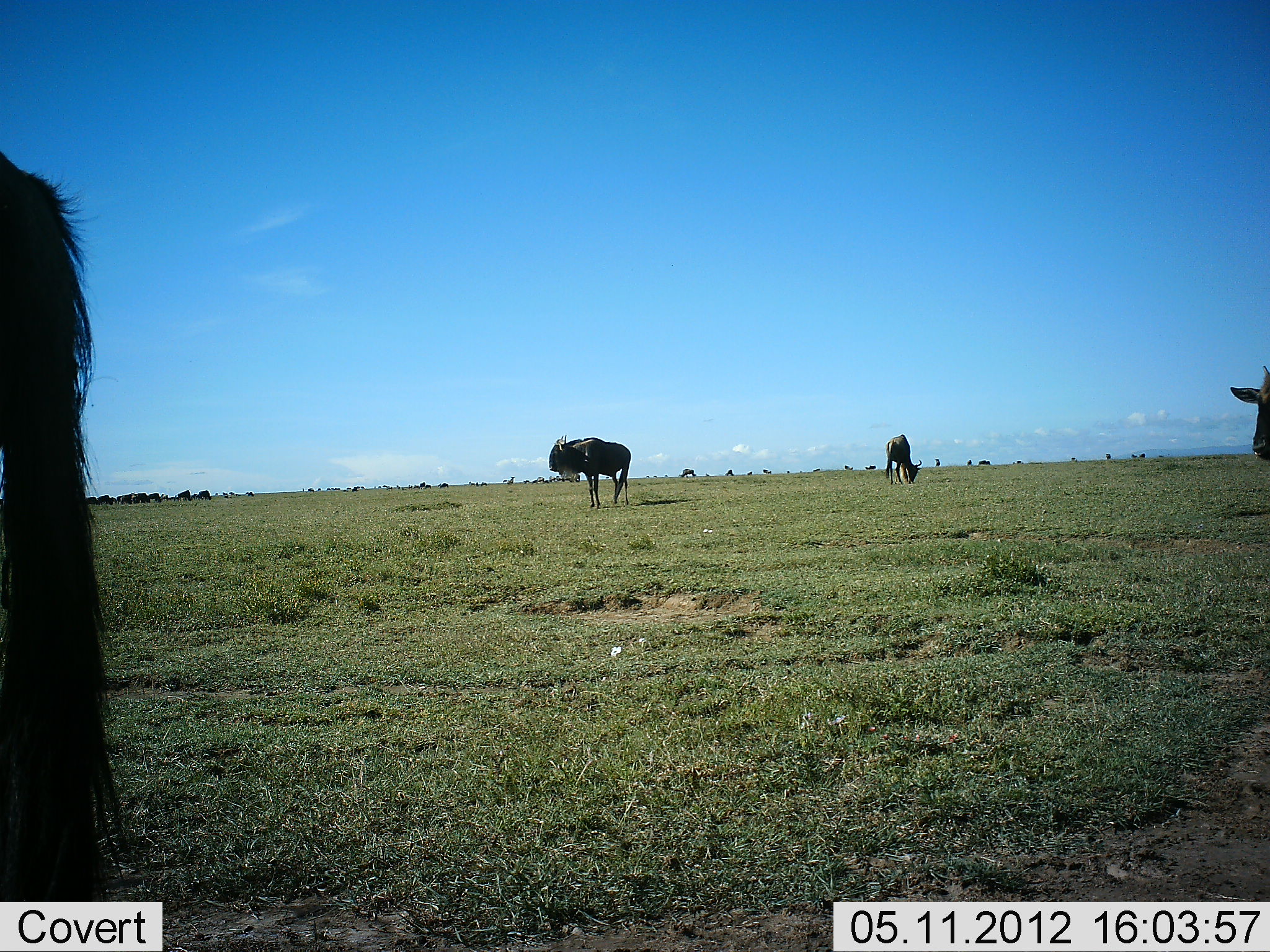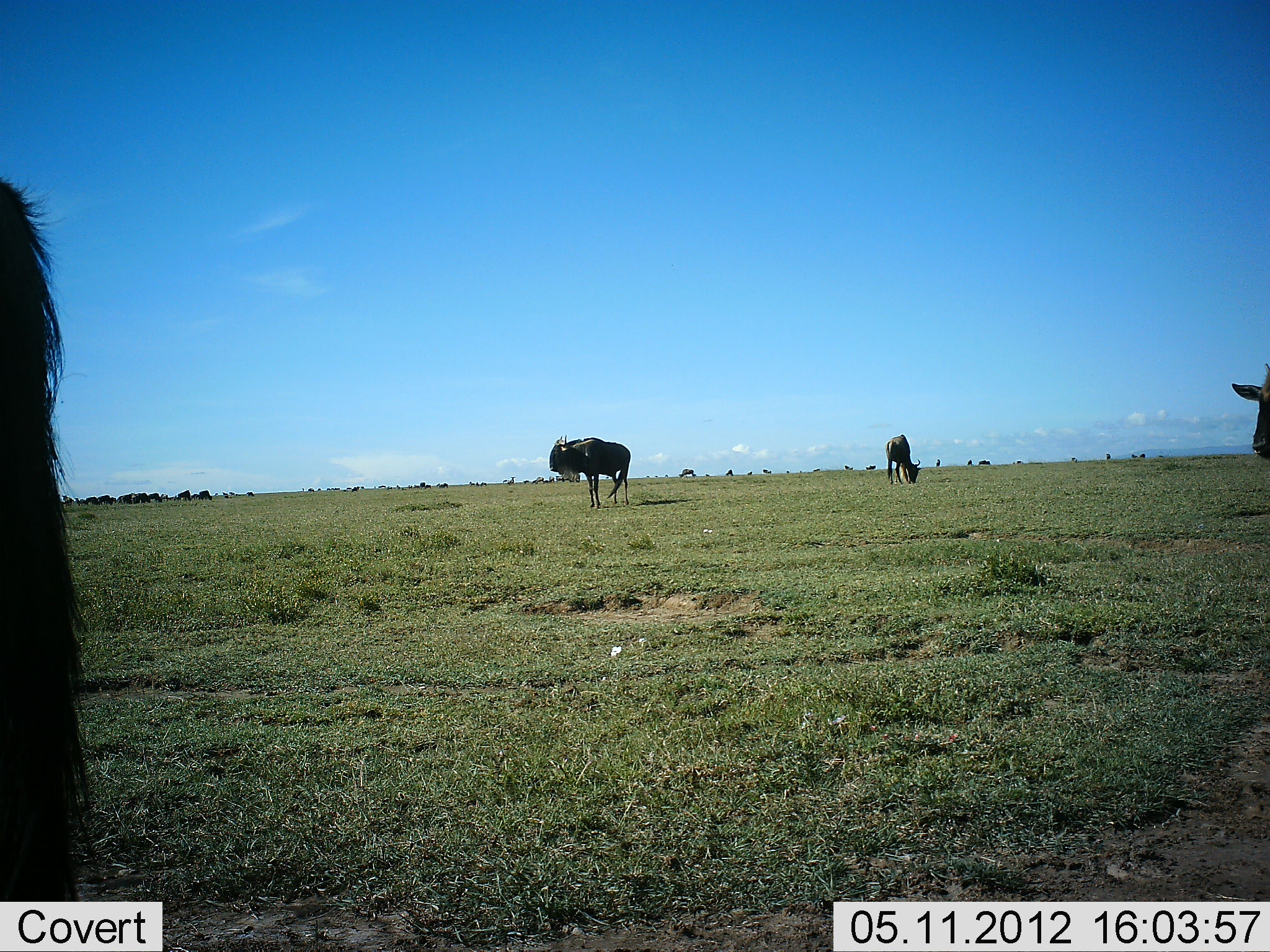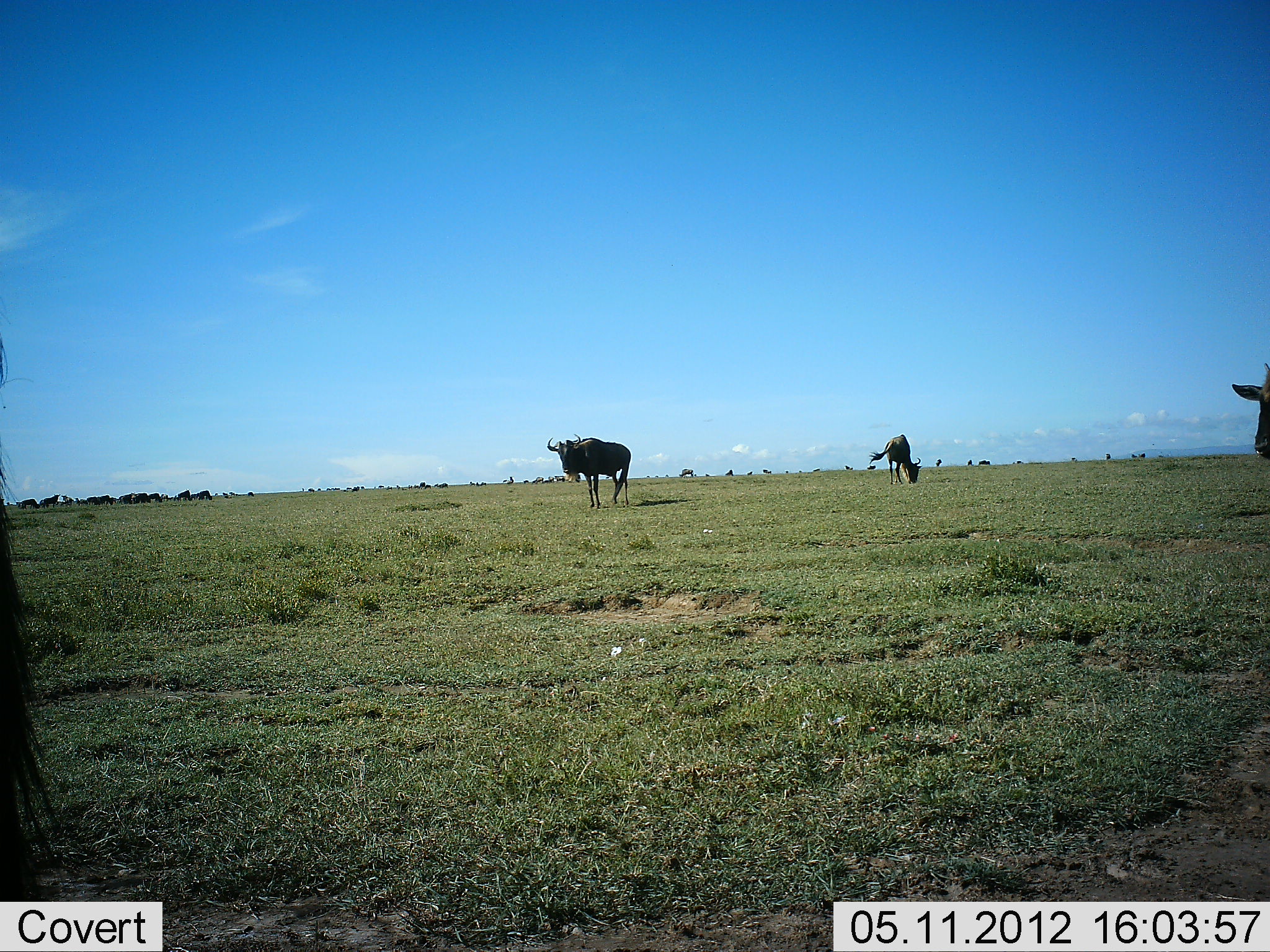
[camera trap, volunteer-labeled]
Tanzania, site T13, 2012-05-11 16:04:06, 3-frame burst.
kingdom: Animalia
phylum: Chordata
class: Mammalia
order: Artiodactyla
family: Bovidae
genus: Connochaetes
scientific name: Connochaetes taurinus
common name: blue wildebeest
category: wildebeest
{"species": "wildebeest (blue wildebeest) (Connochaetes taurinus)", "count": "11-50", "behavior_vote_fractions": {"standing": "90%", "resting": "0%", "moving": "10%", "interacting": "10%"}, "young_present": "0%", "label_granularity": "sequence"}